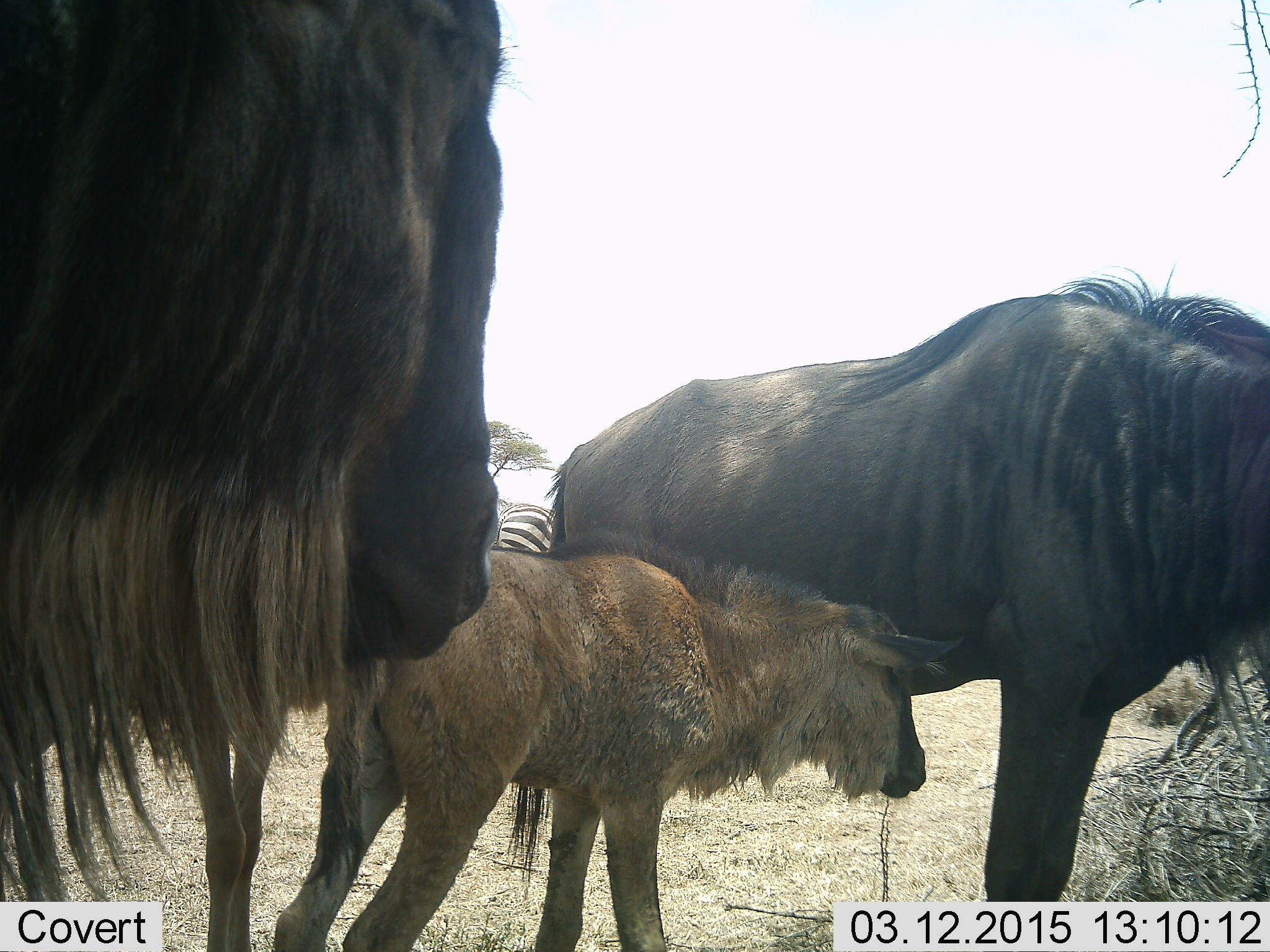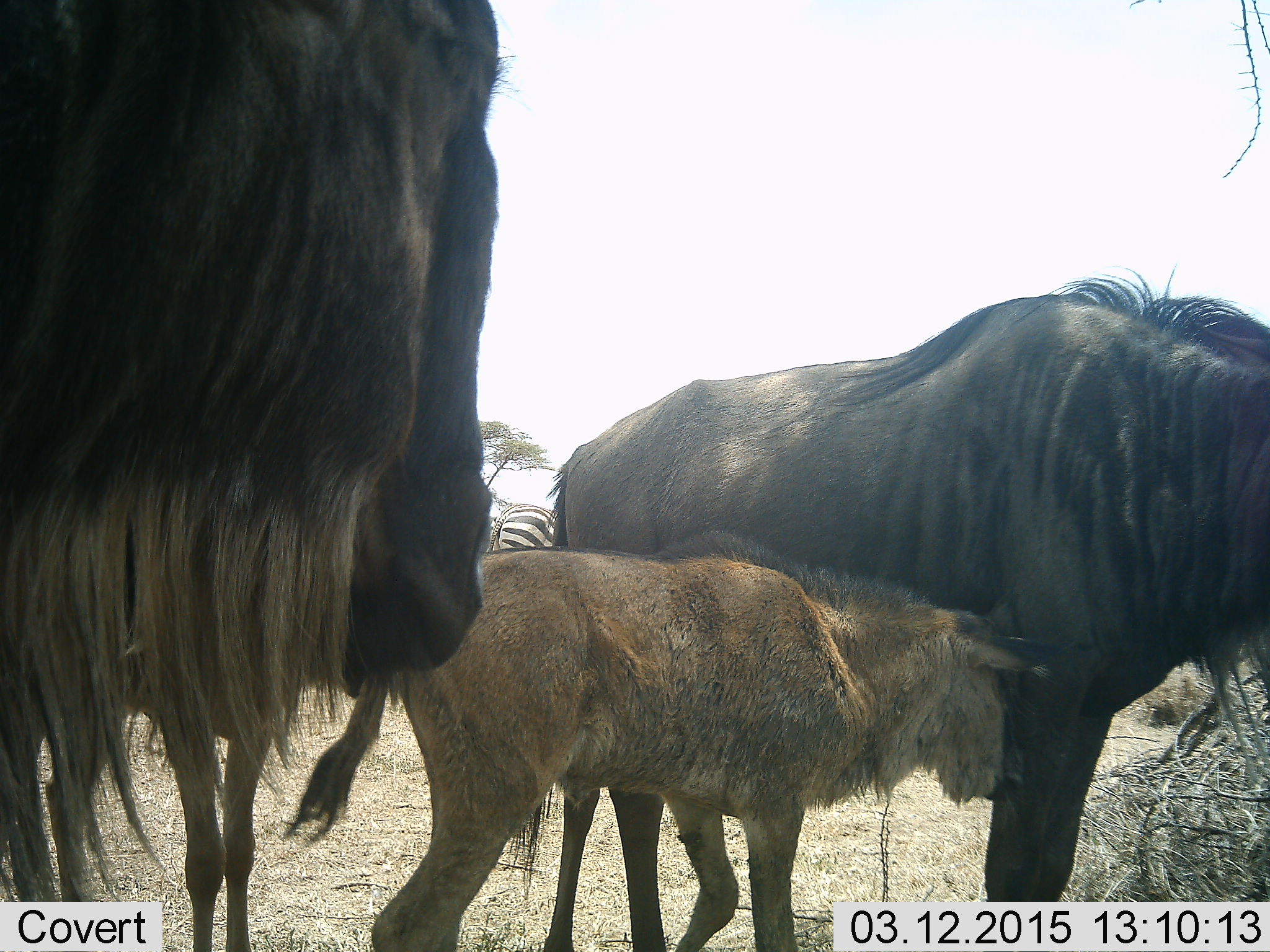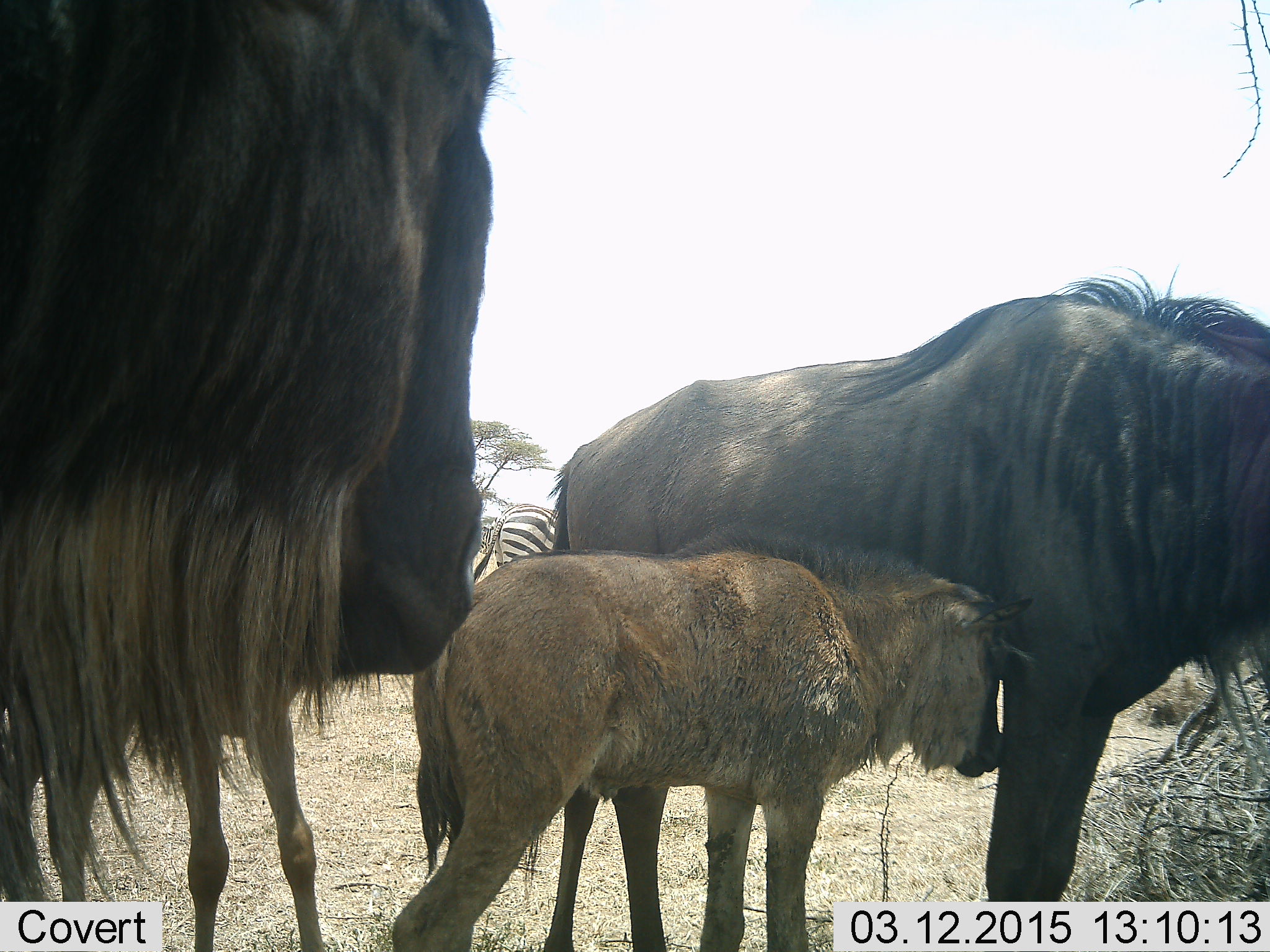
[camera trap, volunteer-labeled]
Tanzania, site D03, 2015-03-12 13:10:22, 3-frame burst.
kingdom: Animalia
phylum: Chordata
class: Mammalia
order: Artiodactyla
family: Bovidae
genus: Connochaetes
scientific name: Connochaetes taurinus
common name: blue wildebeest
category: wildebeest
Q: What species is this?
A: Wildebeest (blue wildebeest) (Connochaetes taurinus).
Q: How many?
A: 3.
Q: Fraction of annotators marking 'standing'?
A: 92%.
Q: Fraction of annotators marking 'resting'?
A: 8%.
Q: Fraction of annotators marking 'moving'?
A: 0%.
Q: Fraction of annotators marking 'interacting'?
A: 38%.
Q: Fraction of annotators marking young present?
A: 100%.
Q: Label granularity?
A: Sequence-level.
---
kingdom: Animalia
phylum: Chordata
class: Mammalia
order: Perissodactyla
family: Equidae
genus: Equus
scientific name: Equus quagga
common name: plains zebra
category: zebra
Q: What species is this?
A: Zebra (plains zebra) (Equus quagga).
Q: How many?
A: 1.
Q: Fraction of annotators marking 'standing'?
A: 100%.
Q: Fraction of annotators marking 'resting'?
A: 0%.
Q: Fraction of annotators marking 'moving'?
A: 0%.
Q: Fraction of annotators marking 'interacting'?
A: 0%.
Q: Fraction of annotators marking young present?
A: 0%.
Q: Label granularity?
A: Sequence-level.